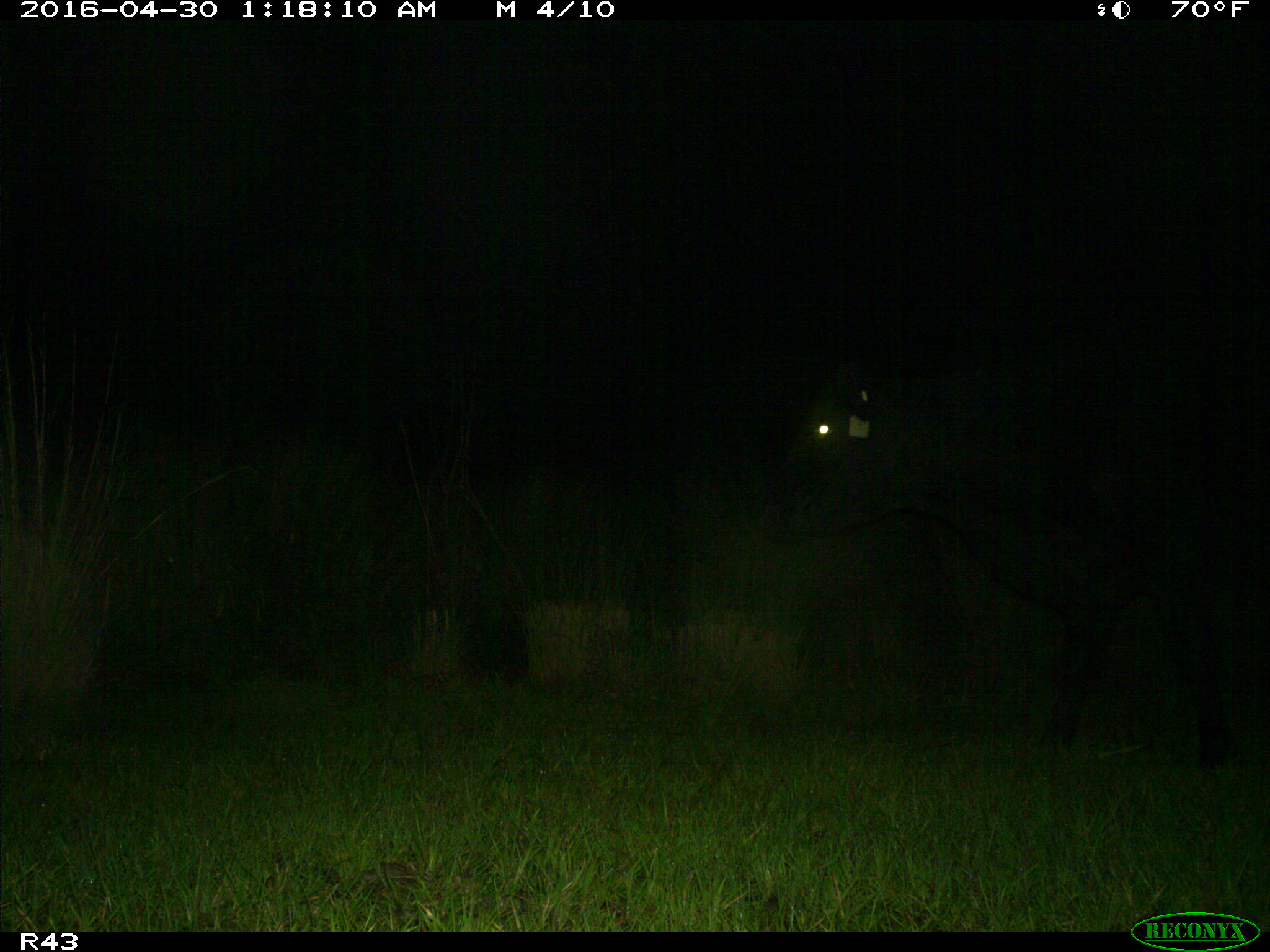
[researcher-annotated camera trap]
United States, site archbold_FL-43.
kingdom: Animalia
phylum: Chordata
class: Mammalia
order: Artiodactyla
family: Bovidae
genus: Bos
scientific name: Bos taurus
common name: domestic cow